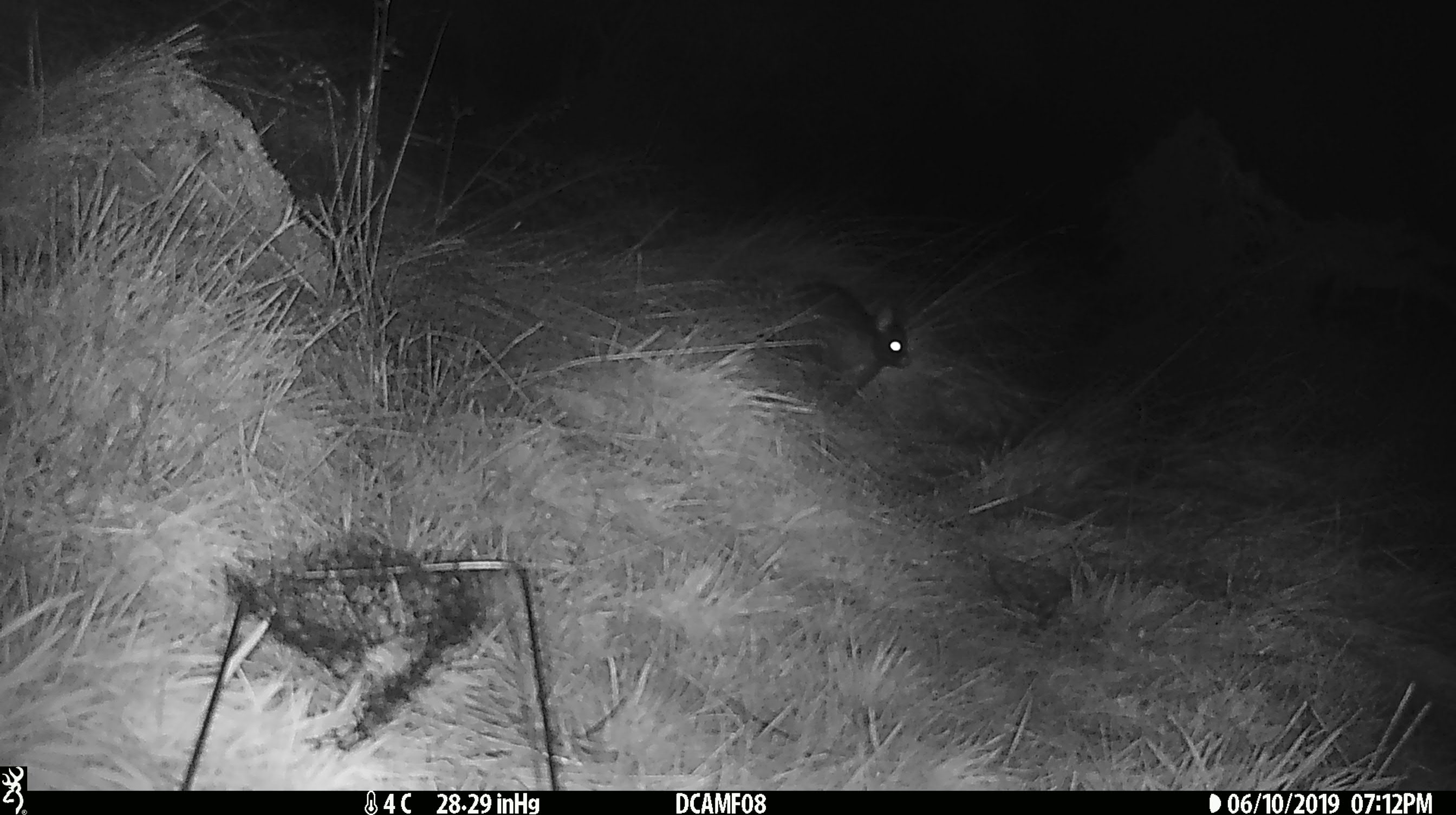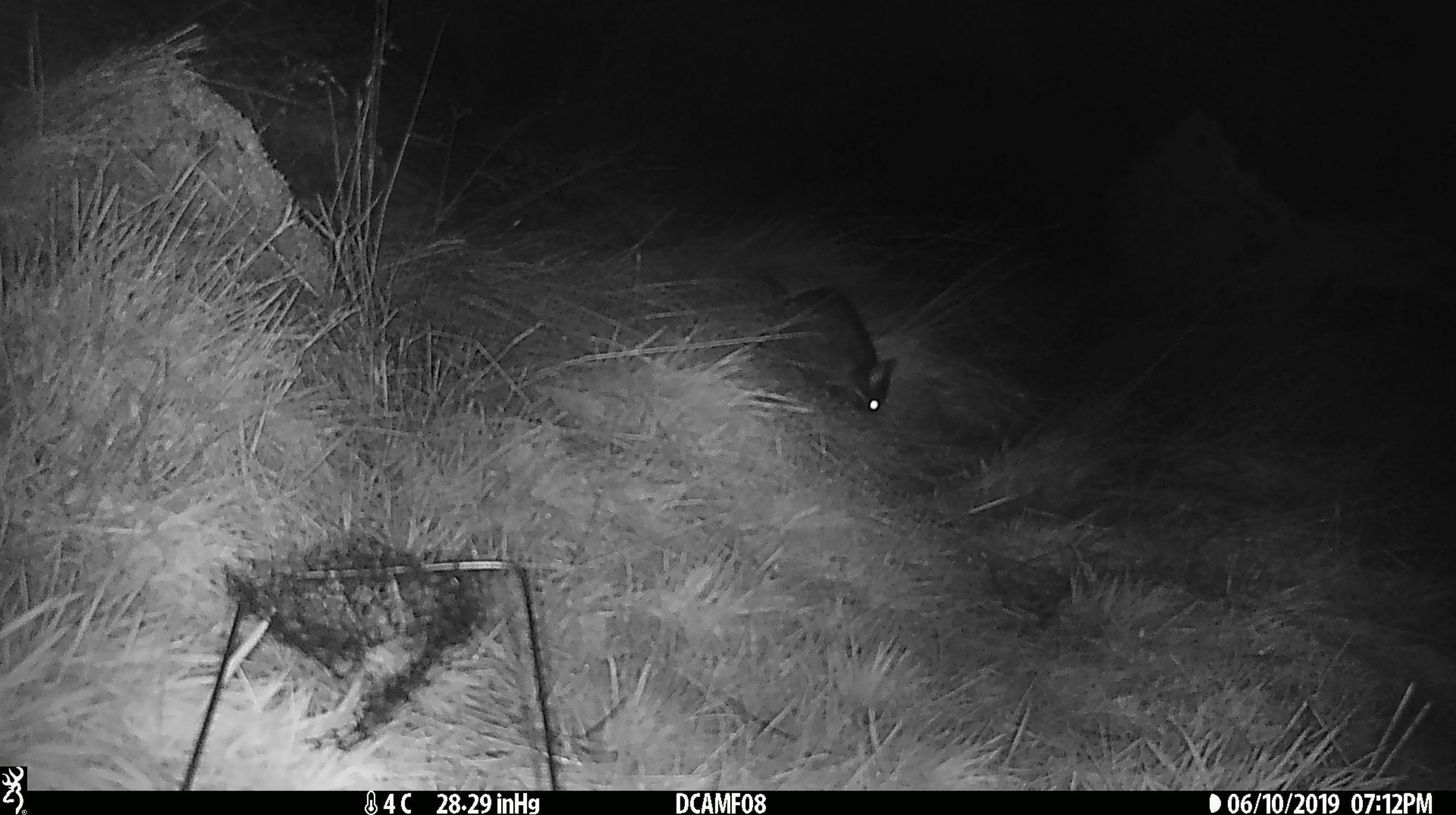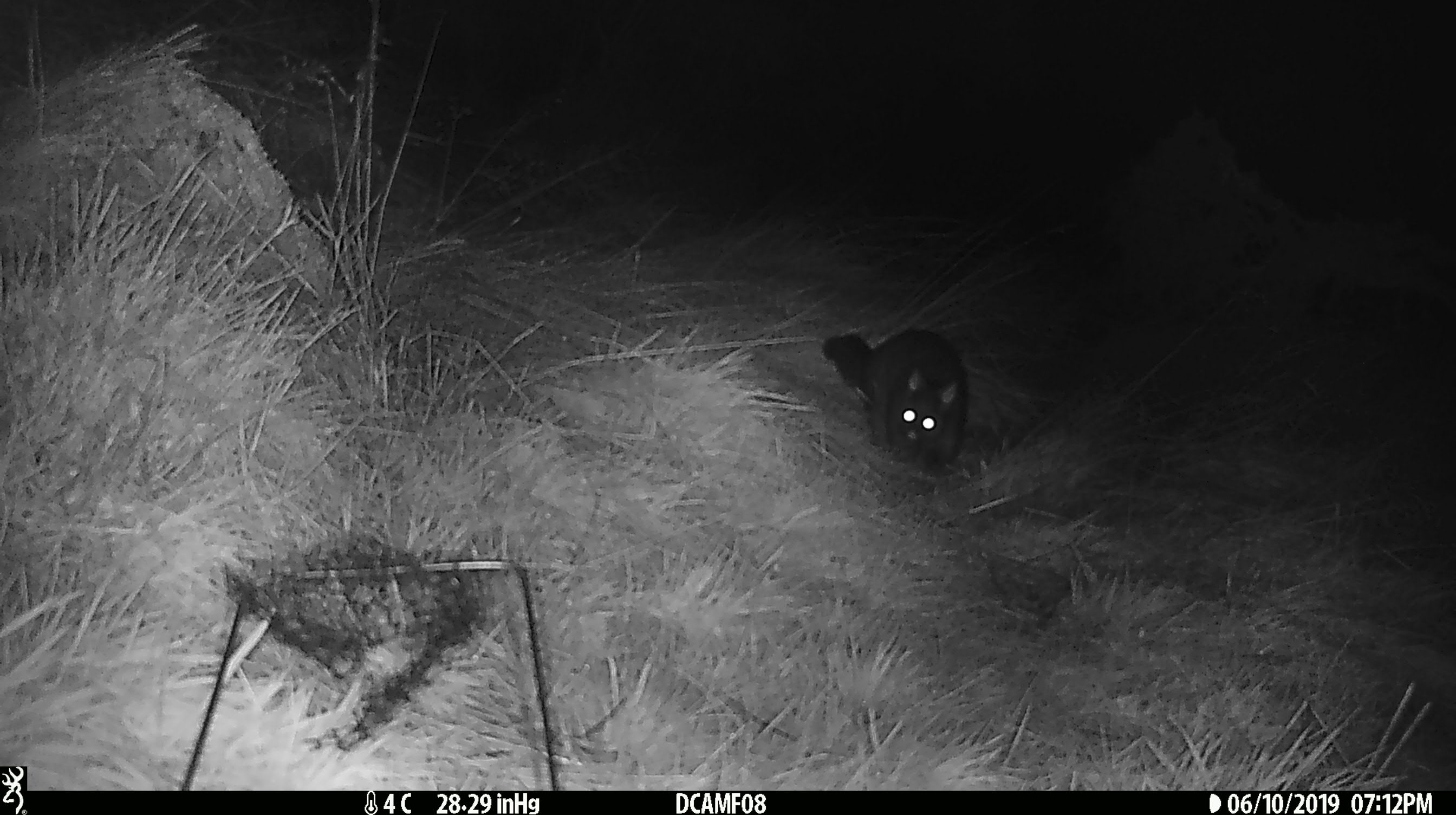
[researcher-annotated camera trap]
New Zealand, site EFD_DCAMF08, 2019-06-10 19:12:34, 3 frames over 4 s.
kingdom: Animalia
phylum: Chordata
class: Mammalia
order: Diprotodontia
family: Phalangeridae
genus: Trichosurus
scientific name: Trichosurus vulpecula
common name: common brushtail possum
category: possum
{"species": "possum (common brushtail possum) (Trichosurus vulpecula)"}